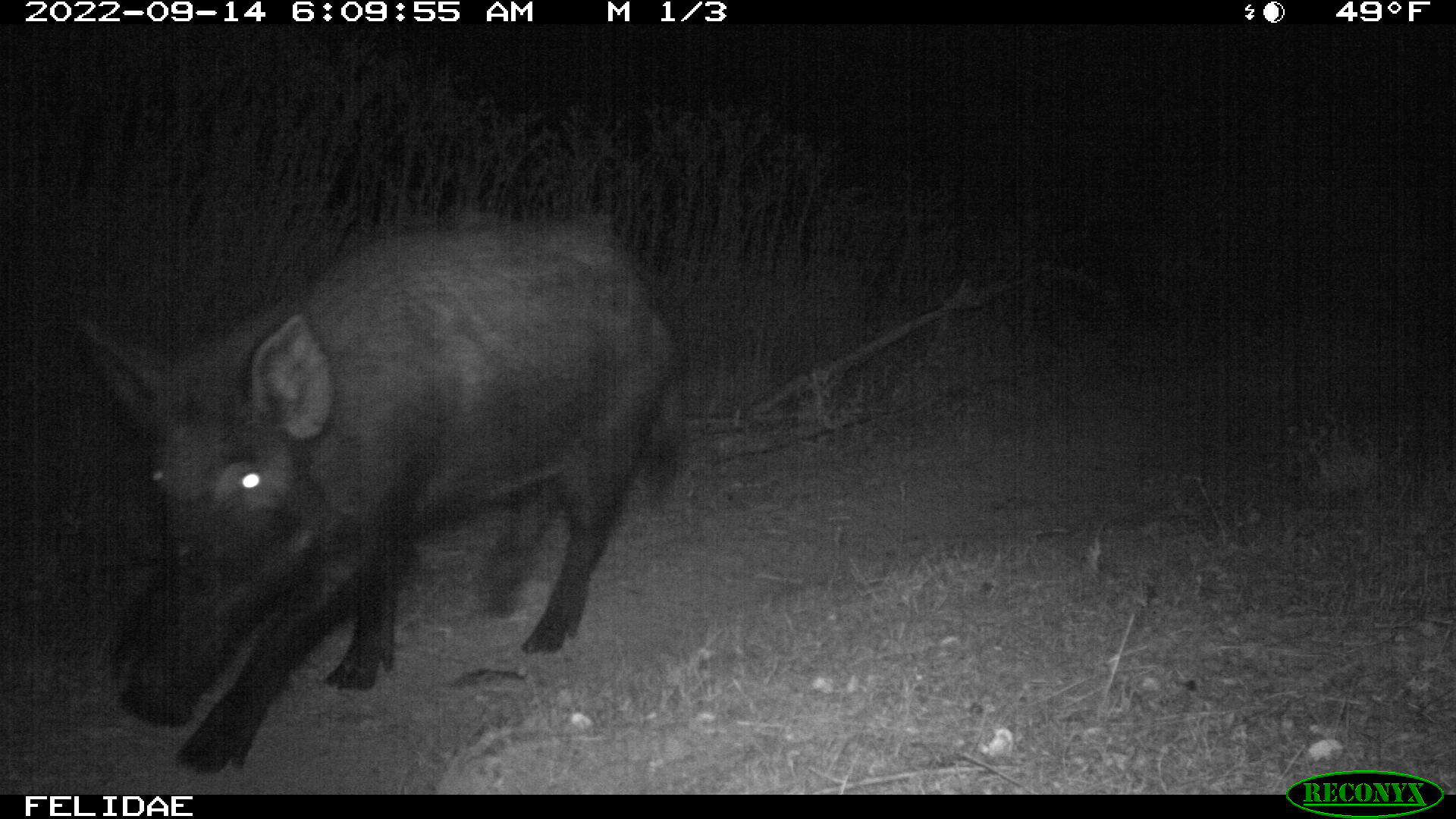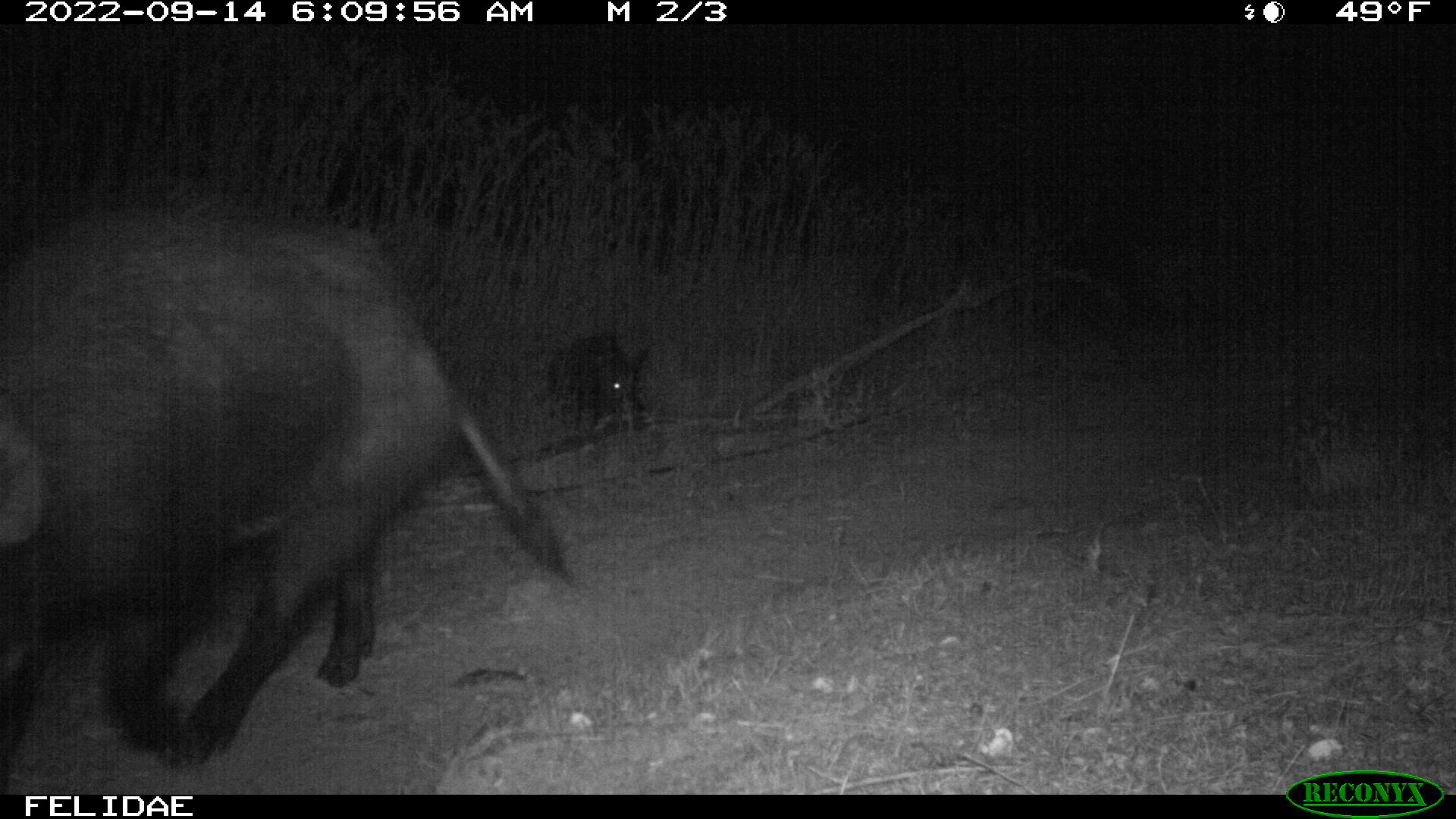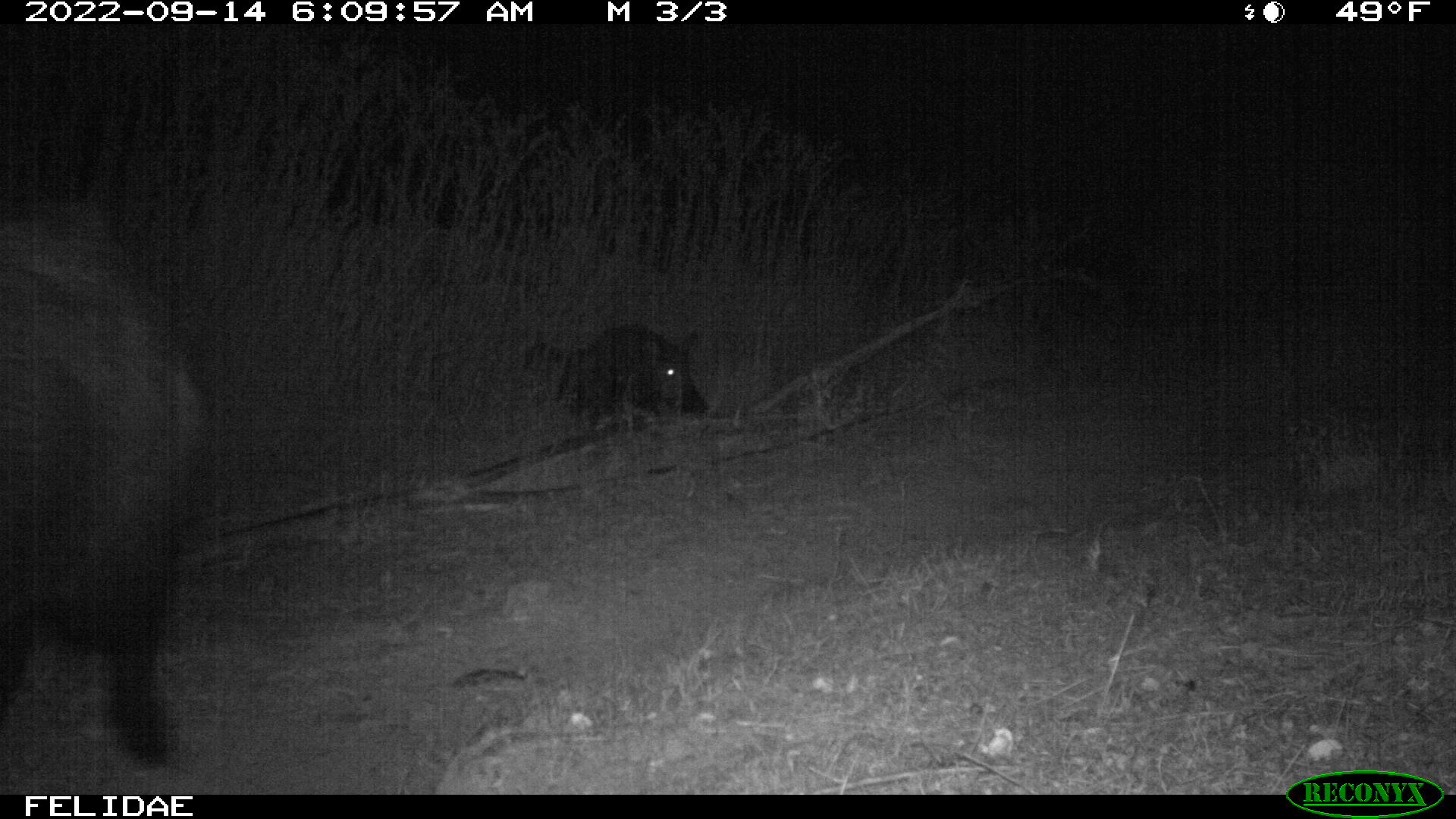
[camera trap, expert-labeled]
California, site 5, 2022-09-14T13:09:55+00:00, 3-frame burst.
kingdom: Animalia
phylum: Chordata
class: Mammalia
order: Artiodactyla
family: Suidae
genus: Sus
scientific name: Sus scrofa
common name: wild boar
Wild boar (Sus scrofa).